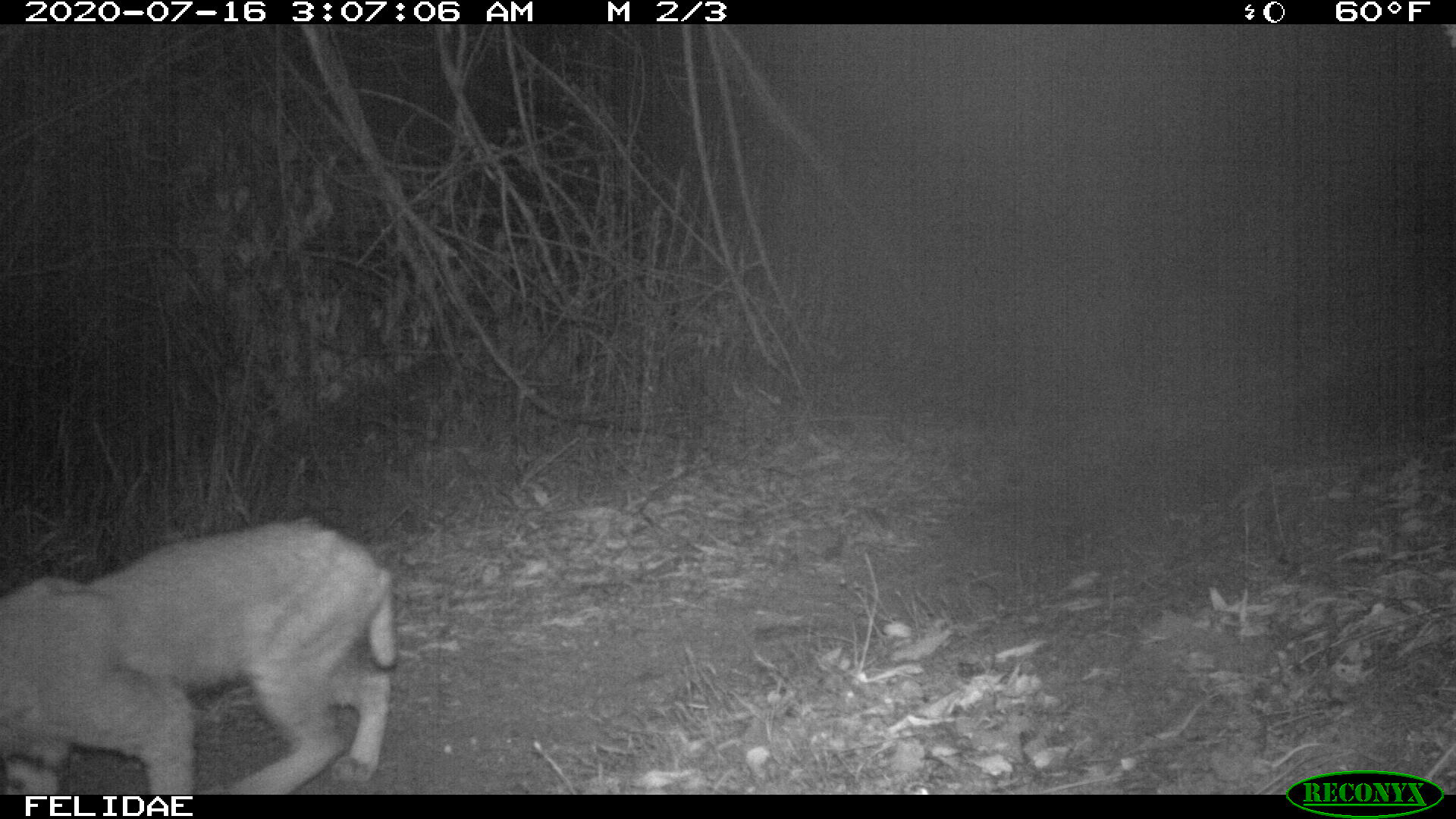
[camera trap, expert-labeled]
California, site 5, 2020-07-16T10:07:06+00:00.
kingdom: Animalia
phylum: Chordata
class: Mammalia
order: Carnivora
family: Felidae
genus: Lynx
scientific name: Lynx rufus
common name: bobcat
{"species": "bobcat (Lynx rufus)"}